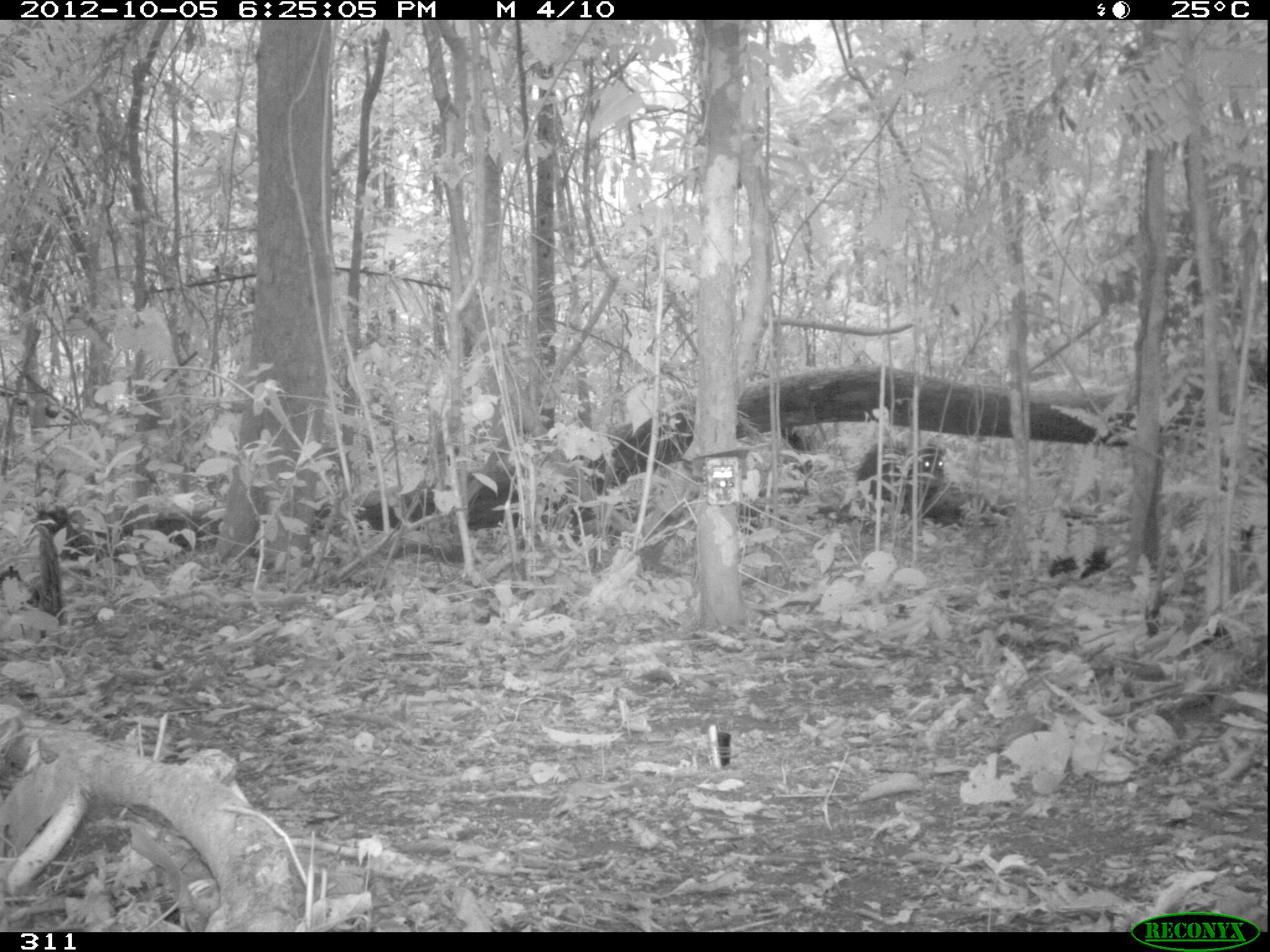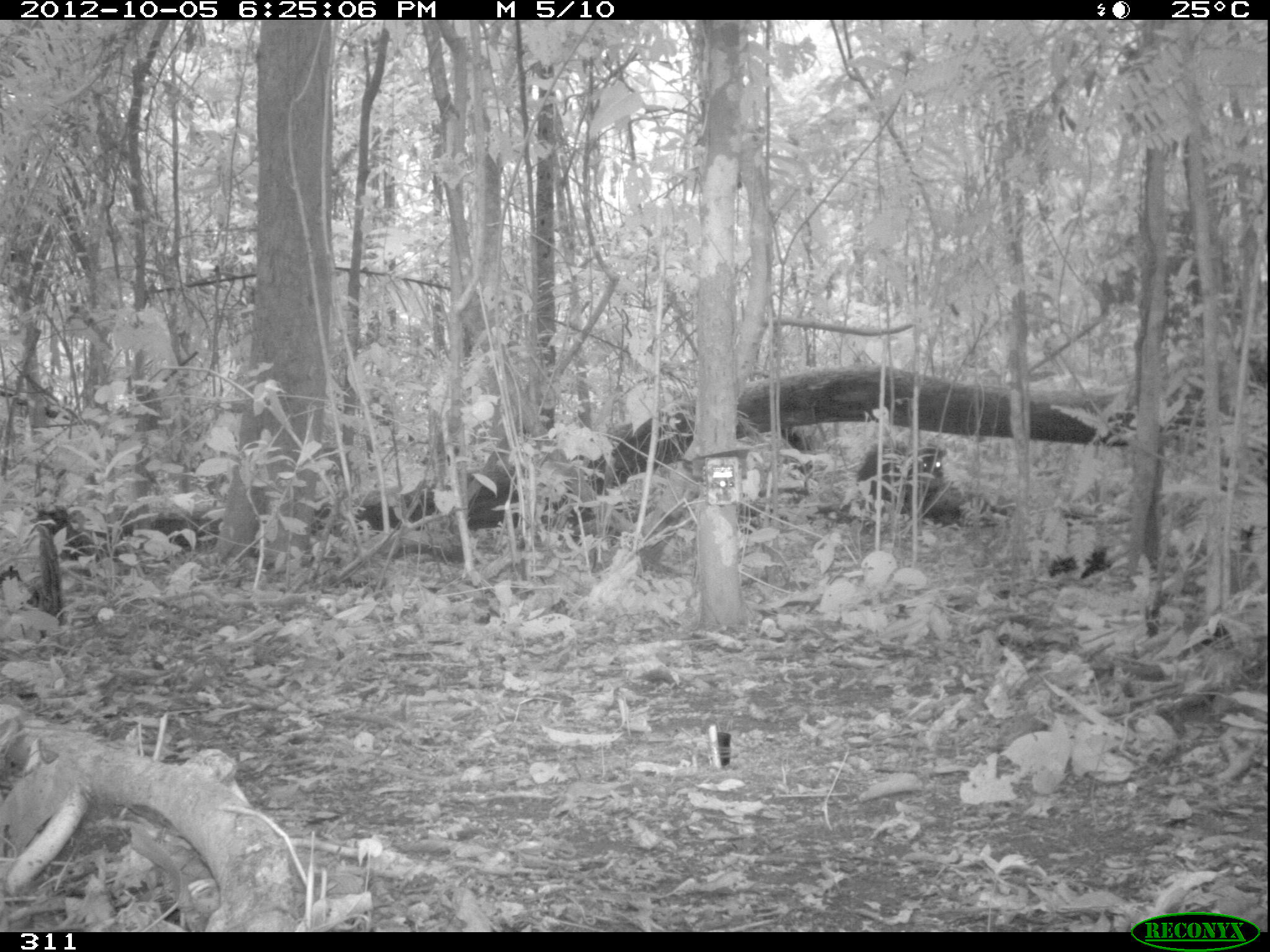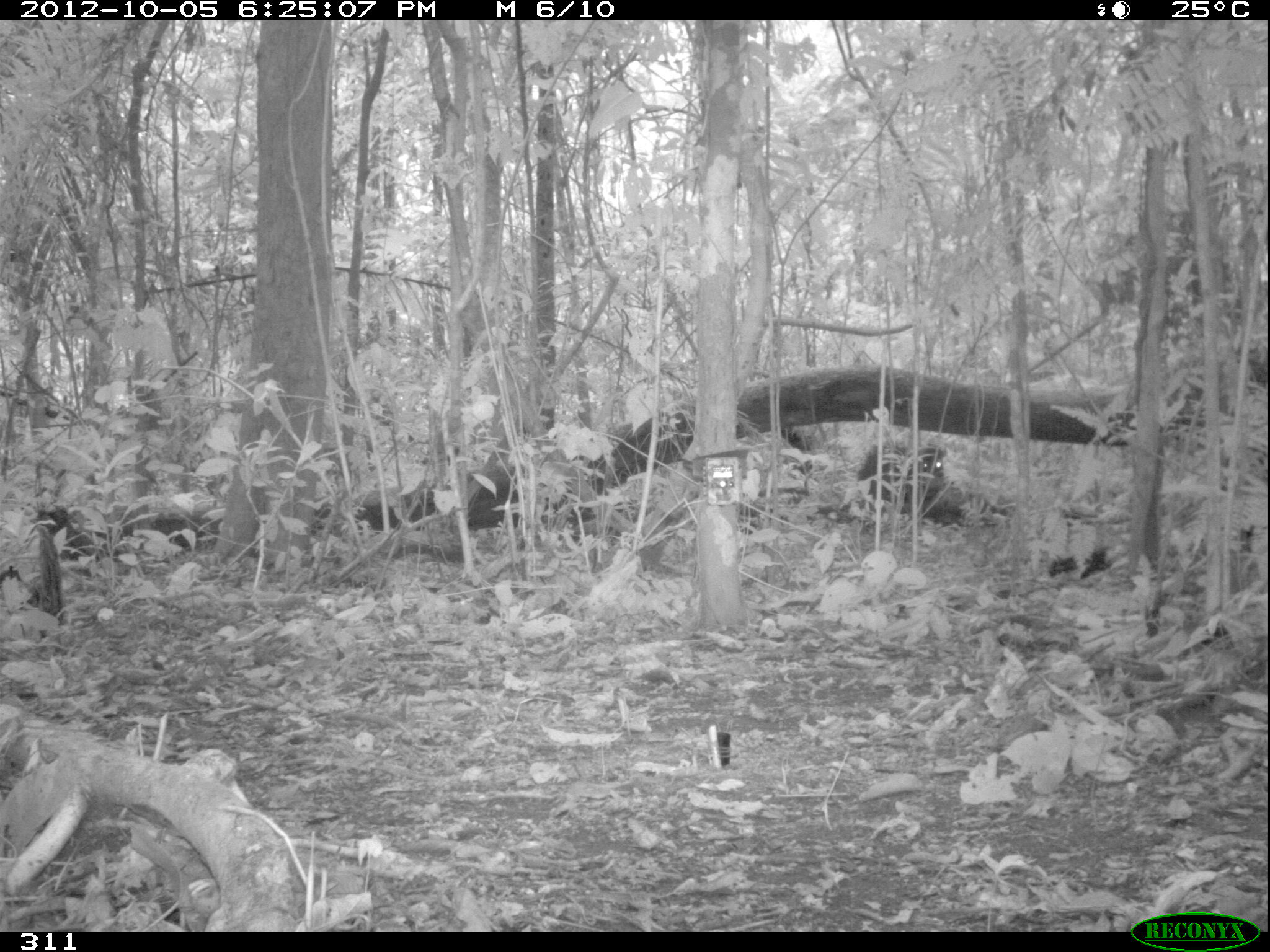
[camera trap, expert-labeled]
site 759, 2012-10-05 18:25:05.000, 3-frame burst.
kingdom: Animalia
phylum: Chordata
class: Mammalia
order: Artiodactyla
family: Tayassuidae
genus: Tayassu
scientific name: Tayassu pecari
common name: white-lipped peccary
Tayassu pecari (white-lipped peccary).